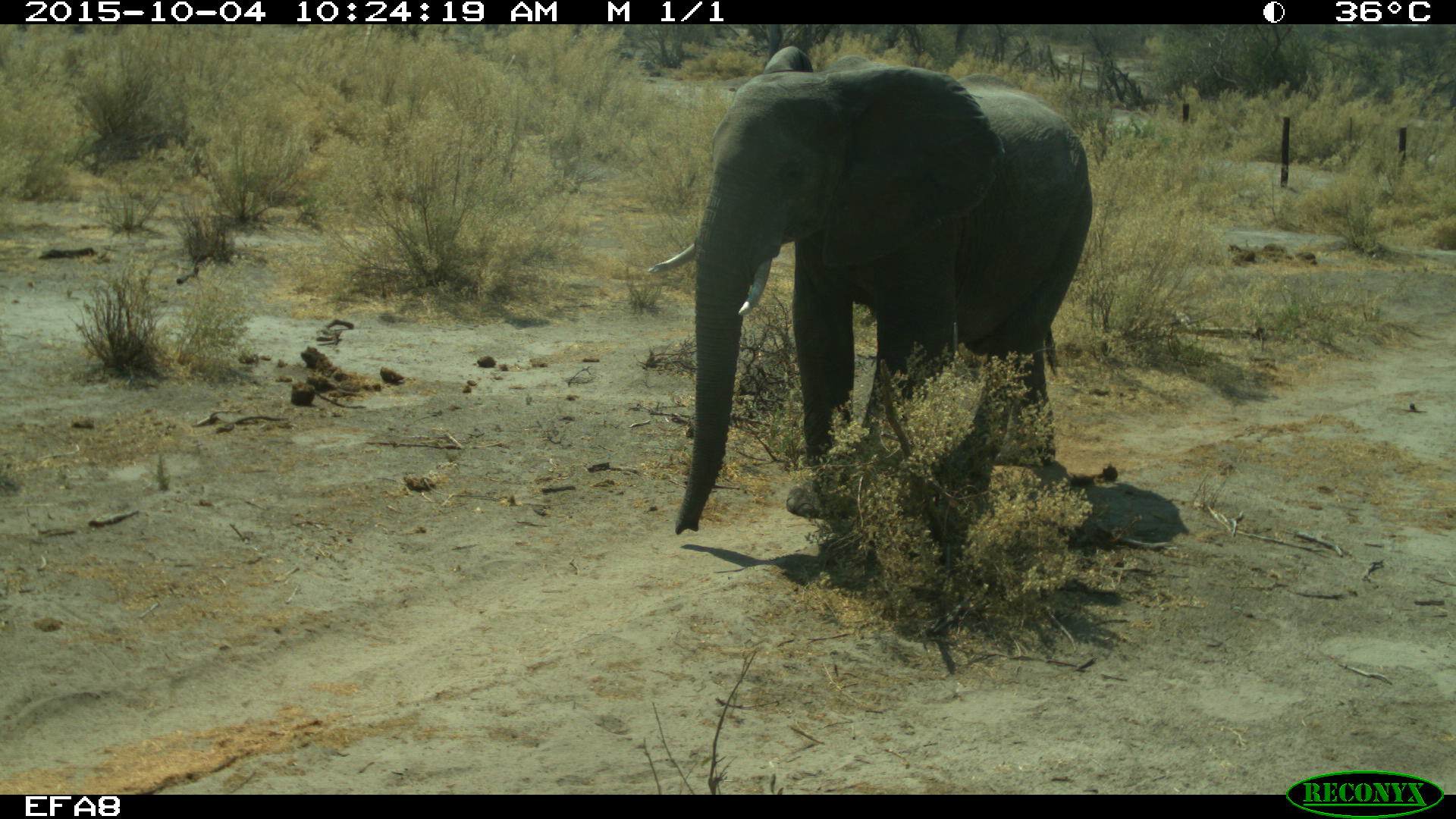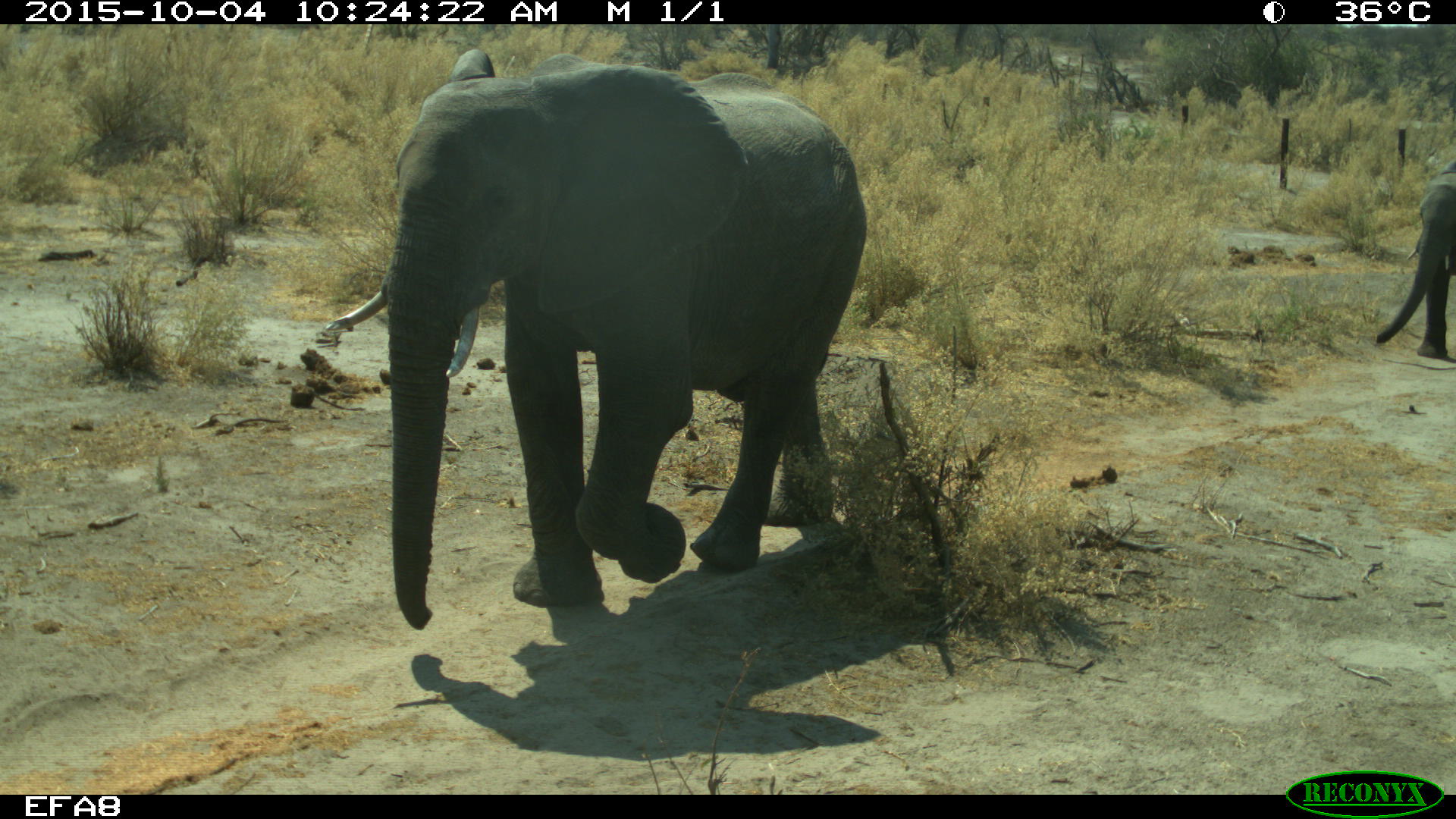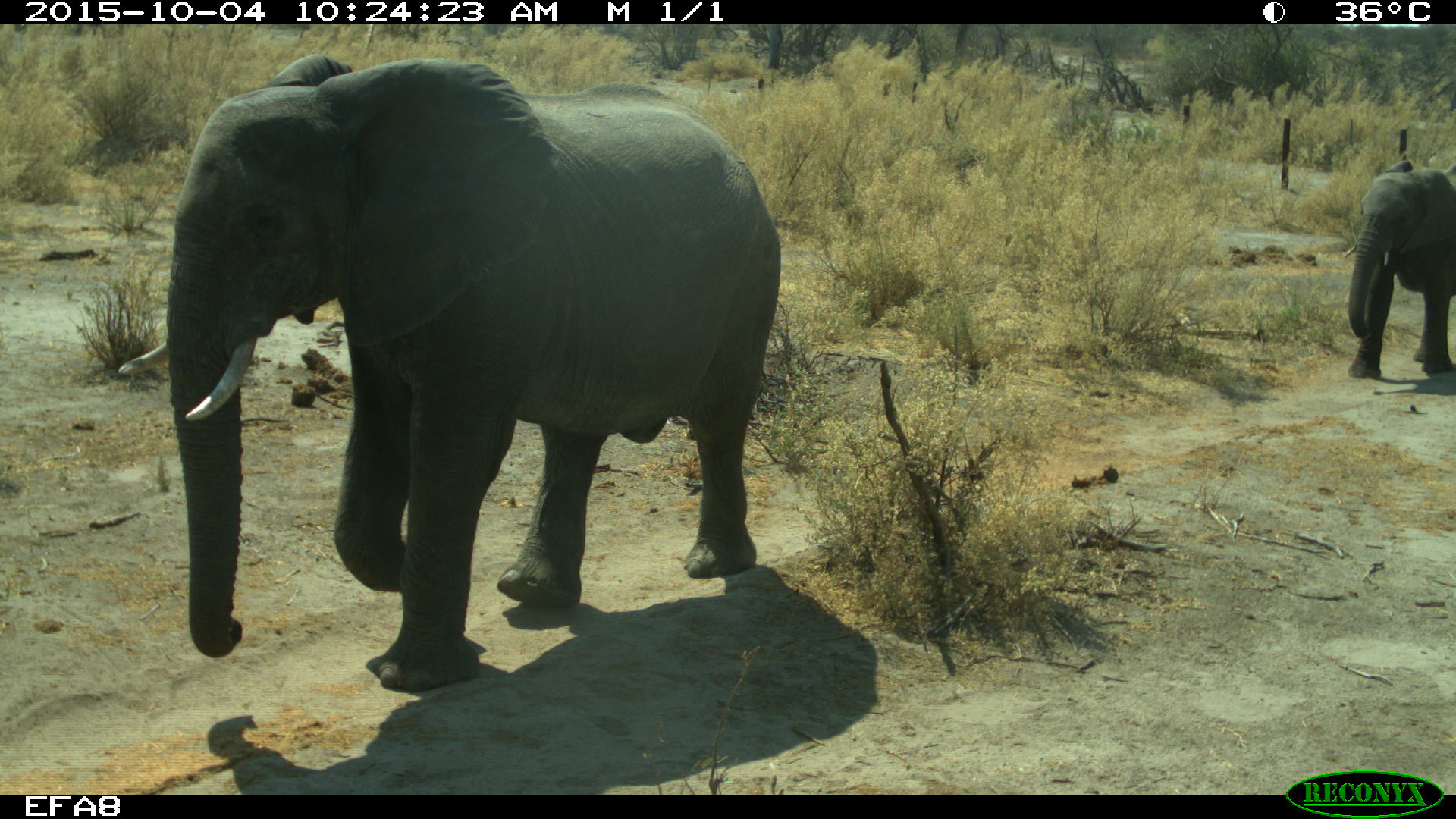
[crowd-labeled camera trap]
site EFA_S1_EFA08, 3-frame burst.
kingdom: Animalia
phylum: Chordata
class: Mammalia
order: Proboscidea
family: Elephantidae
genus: Loxodonta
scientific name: Loxodonta africana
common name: african bush elephant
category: elephant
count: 2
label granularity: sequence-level